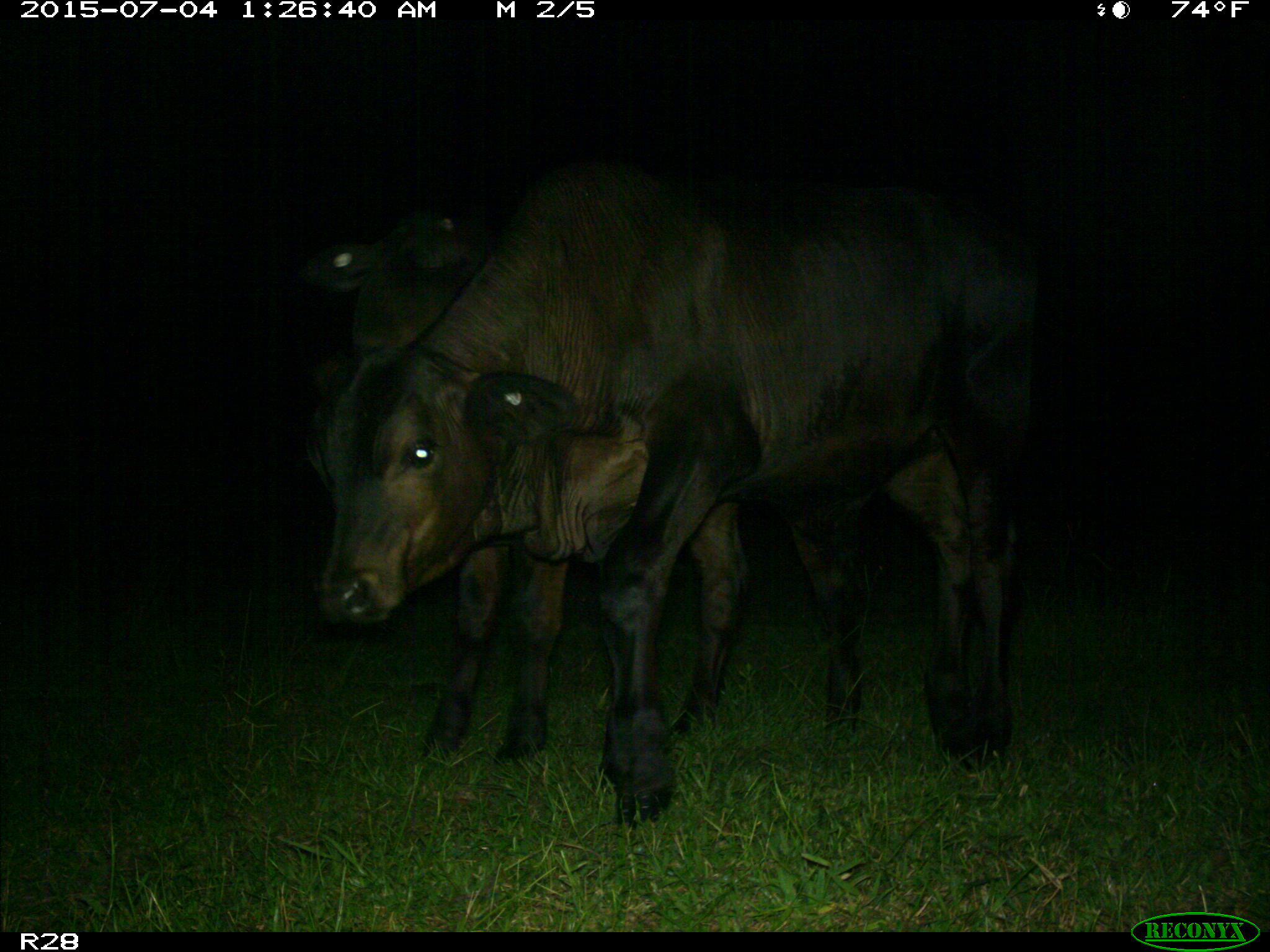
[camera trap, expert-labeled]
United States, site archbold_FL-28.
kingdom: Animalia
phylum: Chordata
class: Mammalia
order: Artiodactyla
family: Bovidae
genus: Bos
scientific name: Bos taurus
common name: domestic cow